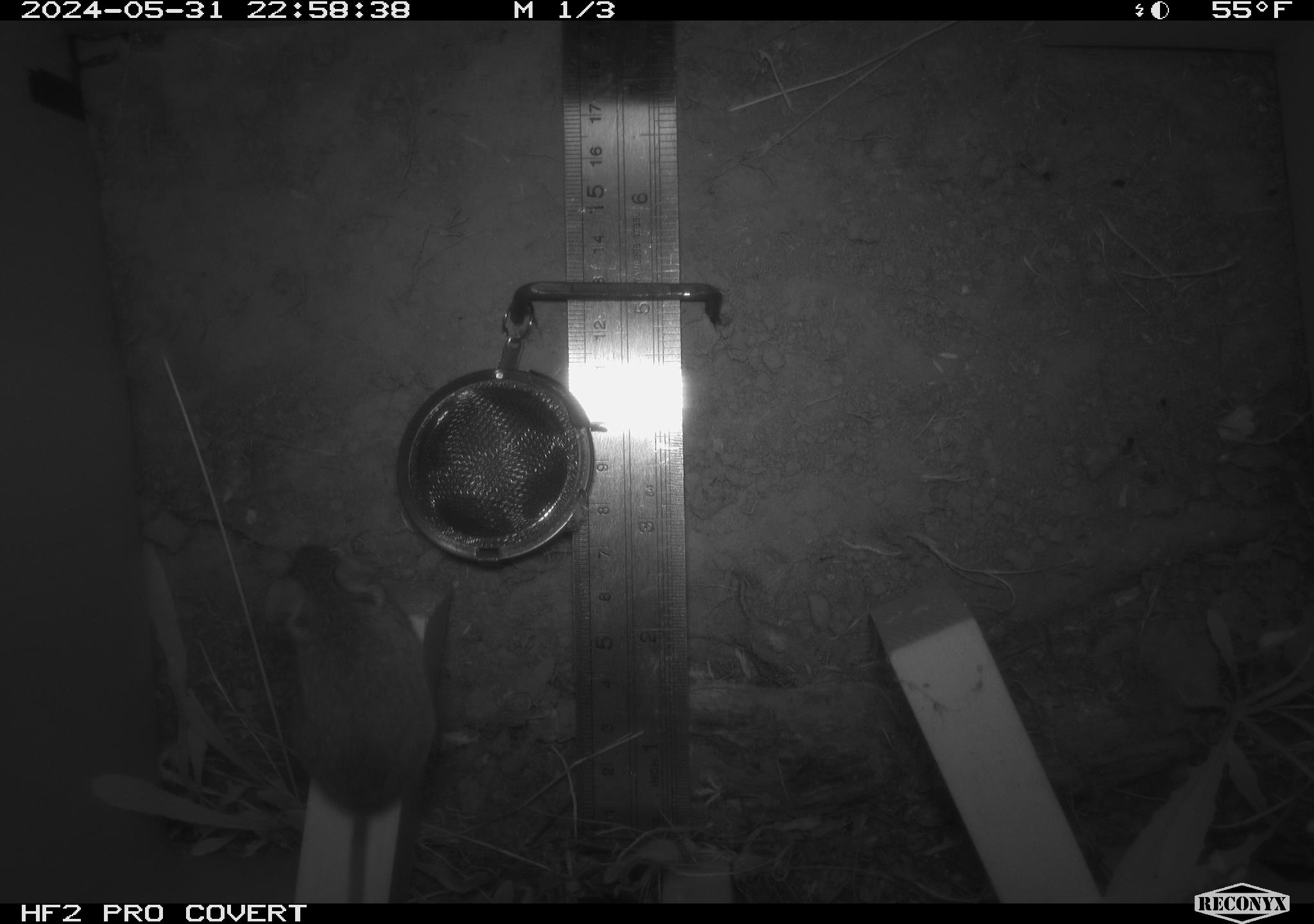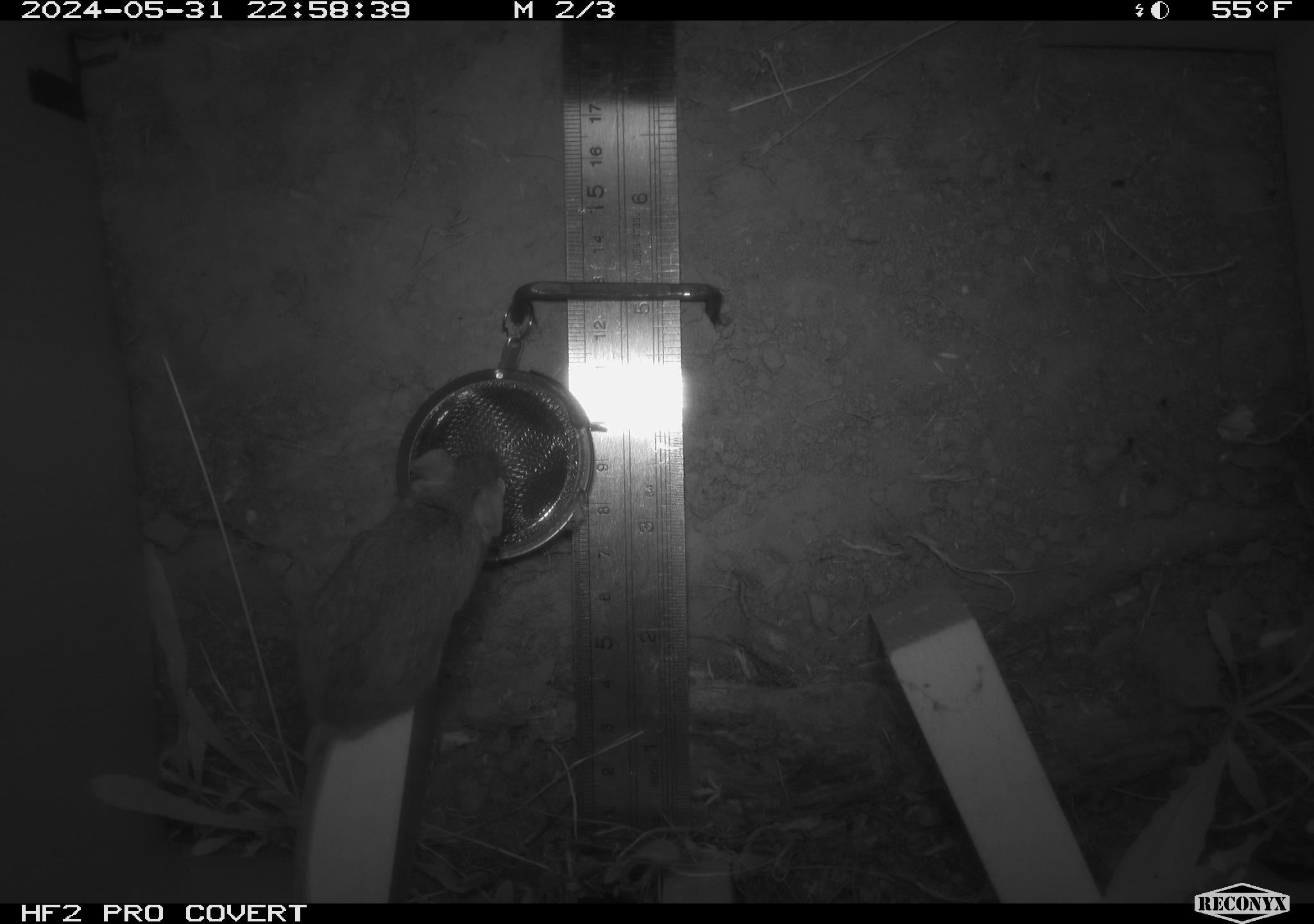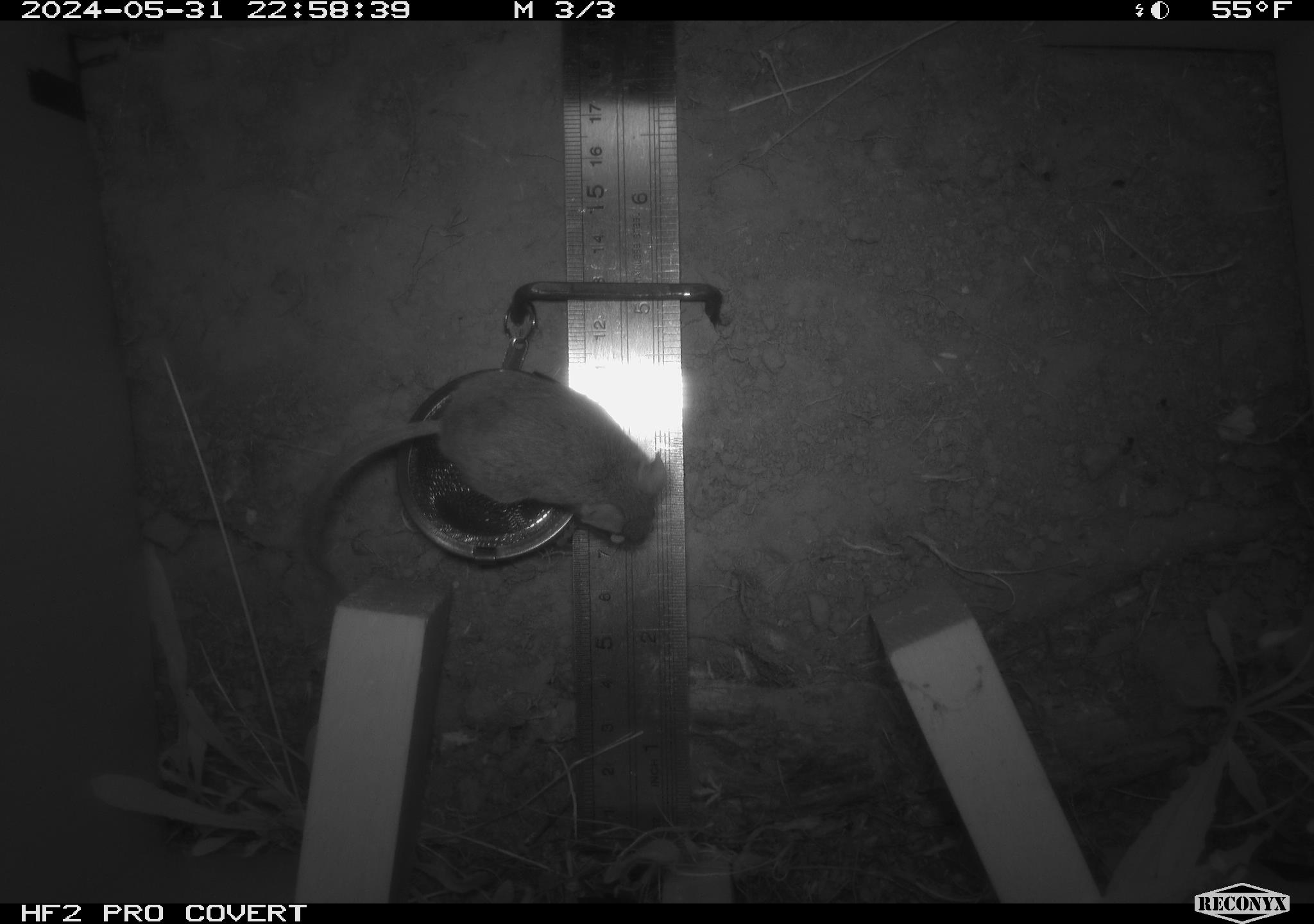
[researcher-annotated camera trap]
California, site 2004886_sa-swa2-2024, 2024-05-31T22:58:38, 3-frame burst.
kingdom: Animalia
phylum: Chordata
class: Mammalia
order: Rodentia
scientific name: Rodentia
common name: mouse species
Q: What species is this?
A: Mouse species (Rodentia).